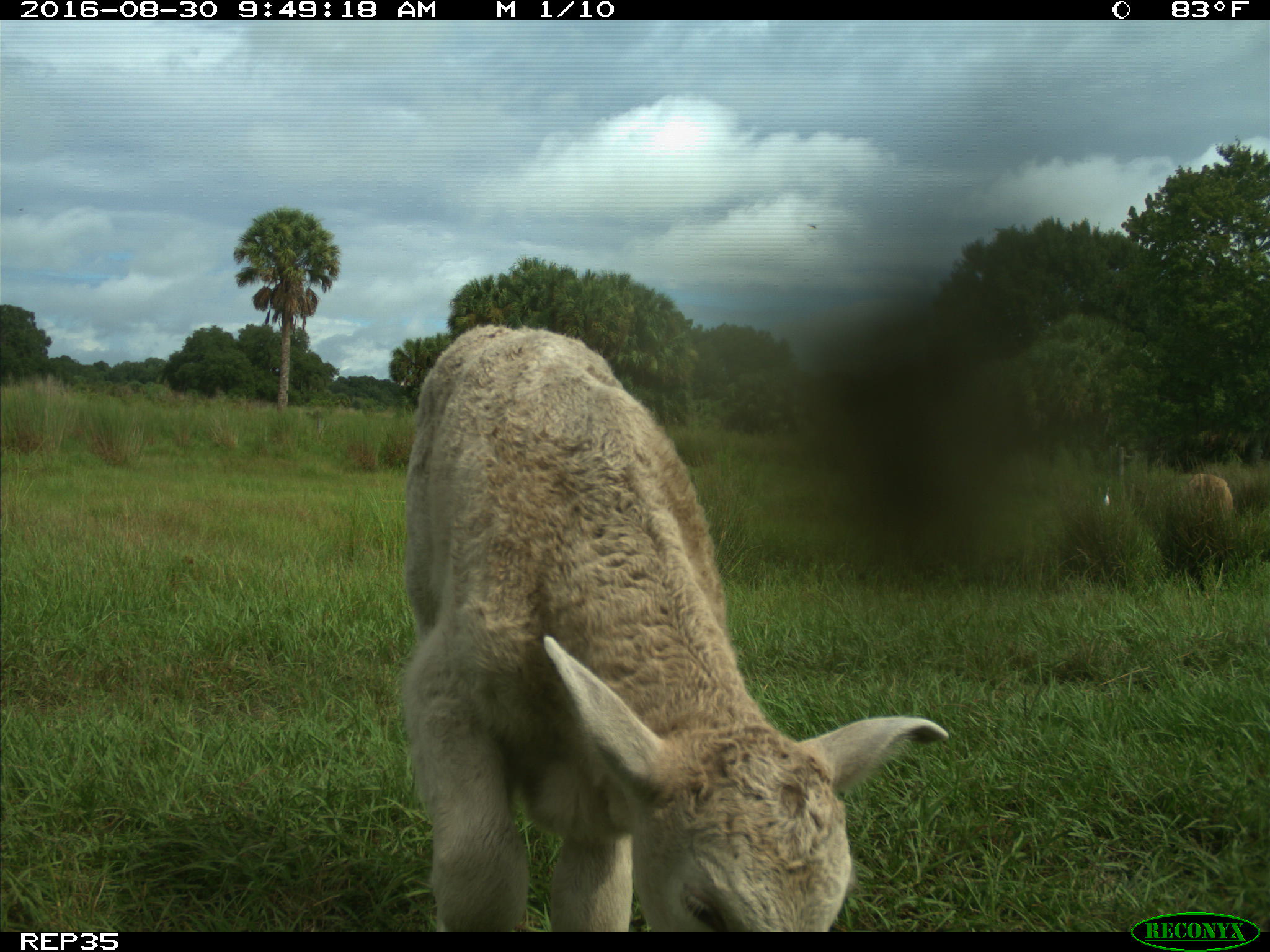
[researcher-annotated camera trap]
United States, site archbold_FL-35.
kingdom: Animalia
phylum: Chordata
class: Mammalia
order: Artiodactyla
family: Bovidae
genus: Bos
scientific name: Bos taurus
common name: domestic cow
Bos taurus (domestic cow).